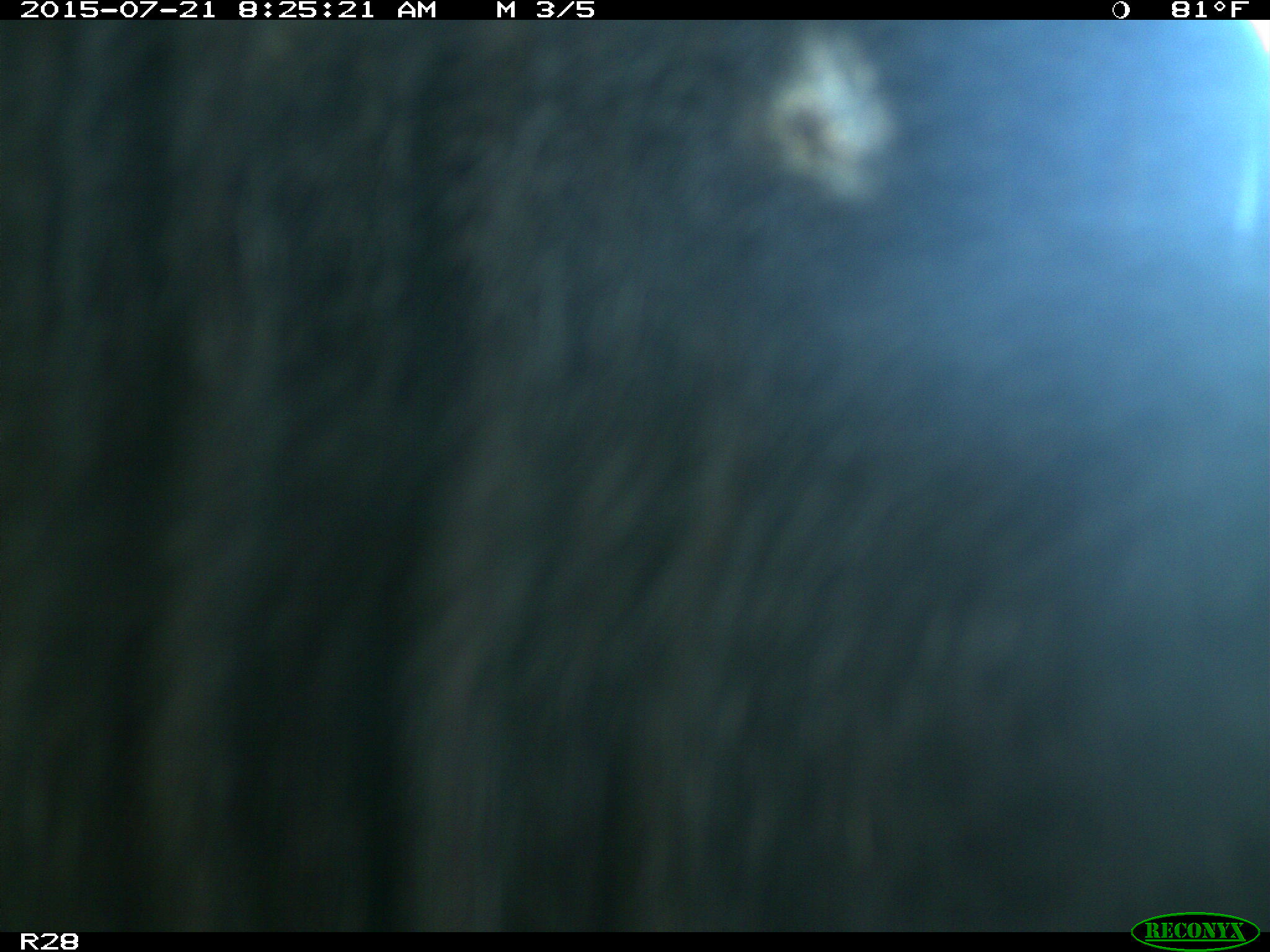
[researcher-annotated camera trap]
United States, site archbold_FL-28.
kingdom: Animalia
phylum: Chordata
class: Mammalia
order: Artiodactyla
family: Bovidae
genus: Bos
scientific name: Bos taurus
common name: domestic cow